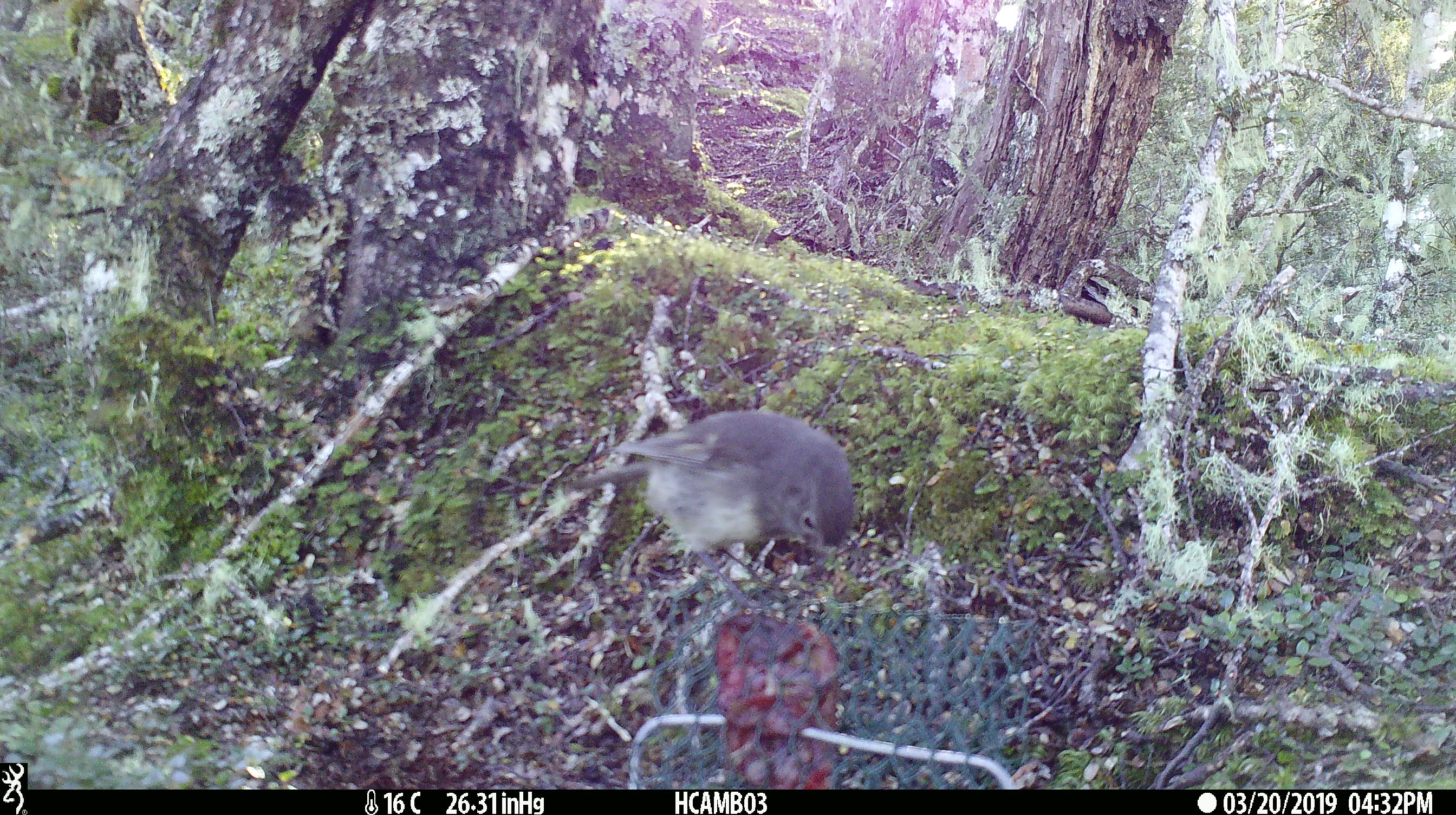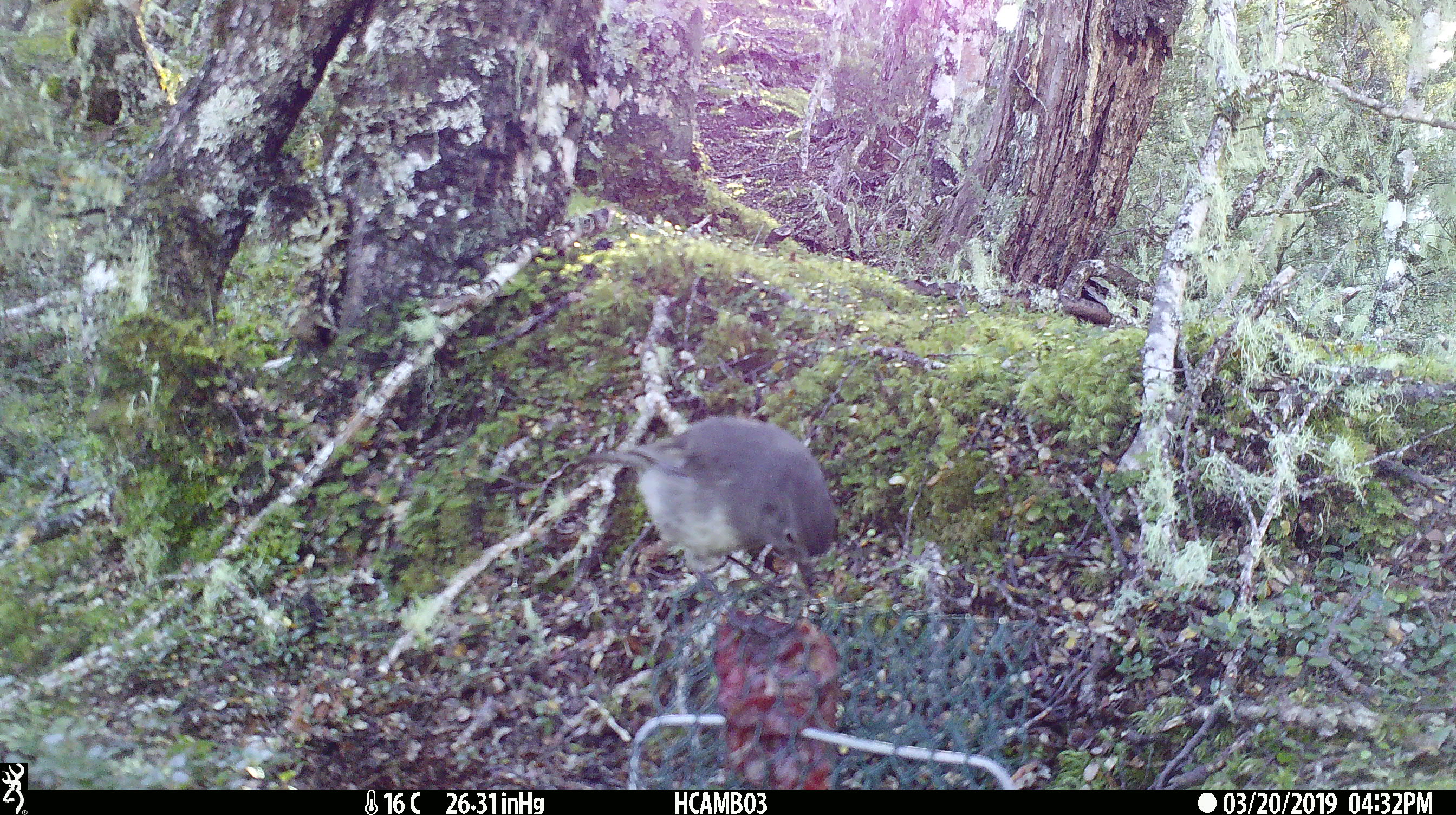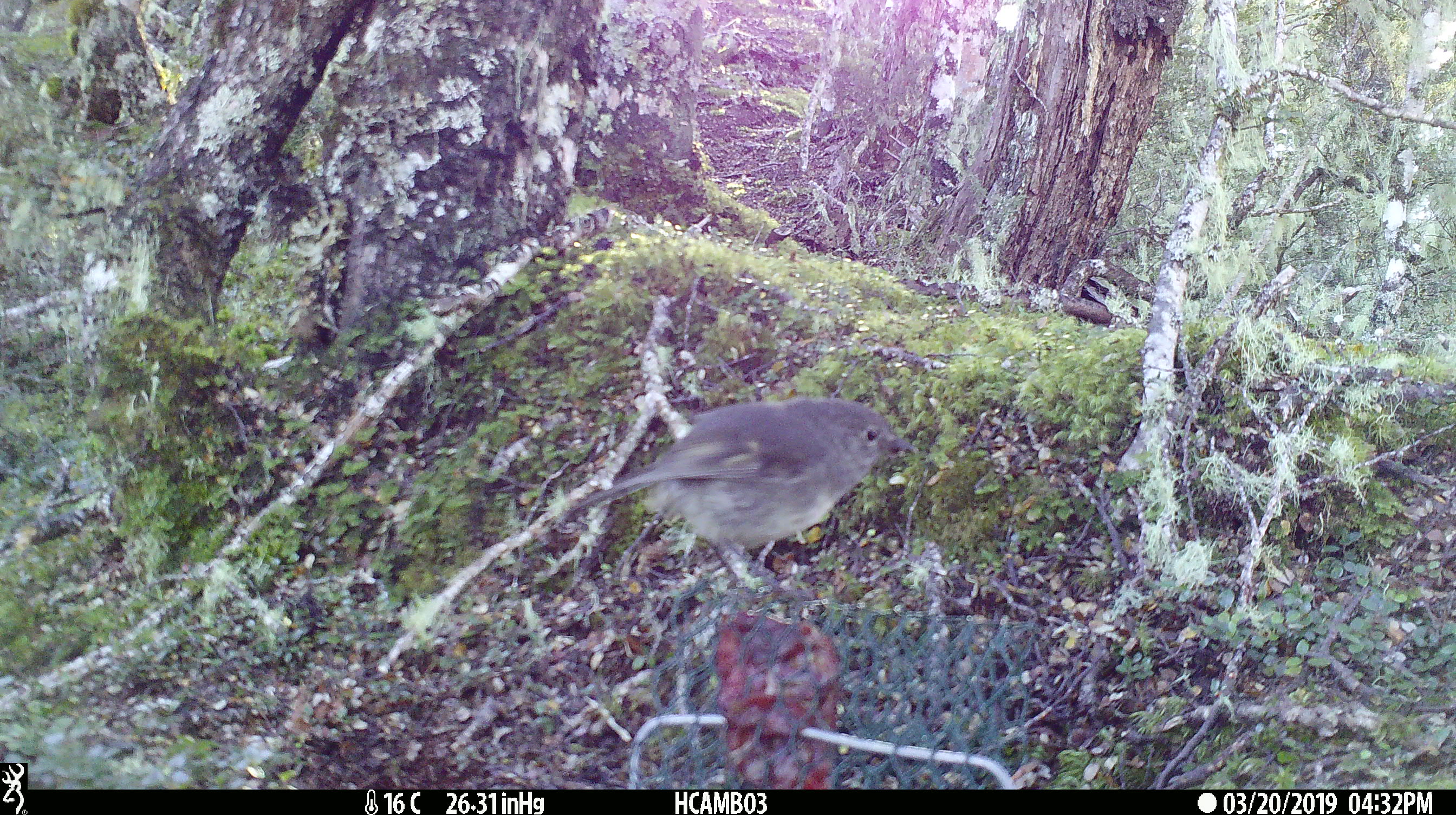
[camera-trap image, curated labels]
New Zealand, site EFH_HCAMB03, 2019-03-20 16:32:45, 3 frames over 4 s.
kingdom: Animalia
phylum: Chordata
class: Aves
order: Passeriformes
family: Petroicidae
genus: Petroica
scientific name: Petroica australis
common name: new zealand robin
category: robin